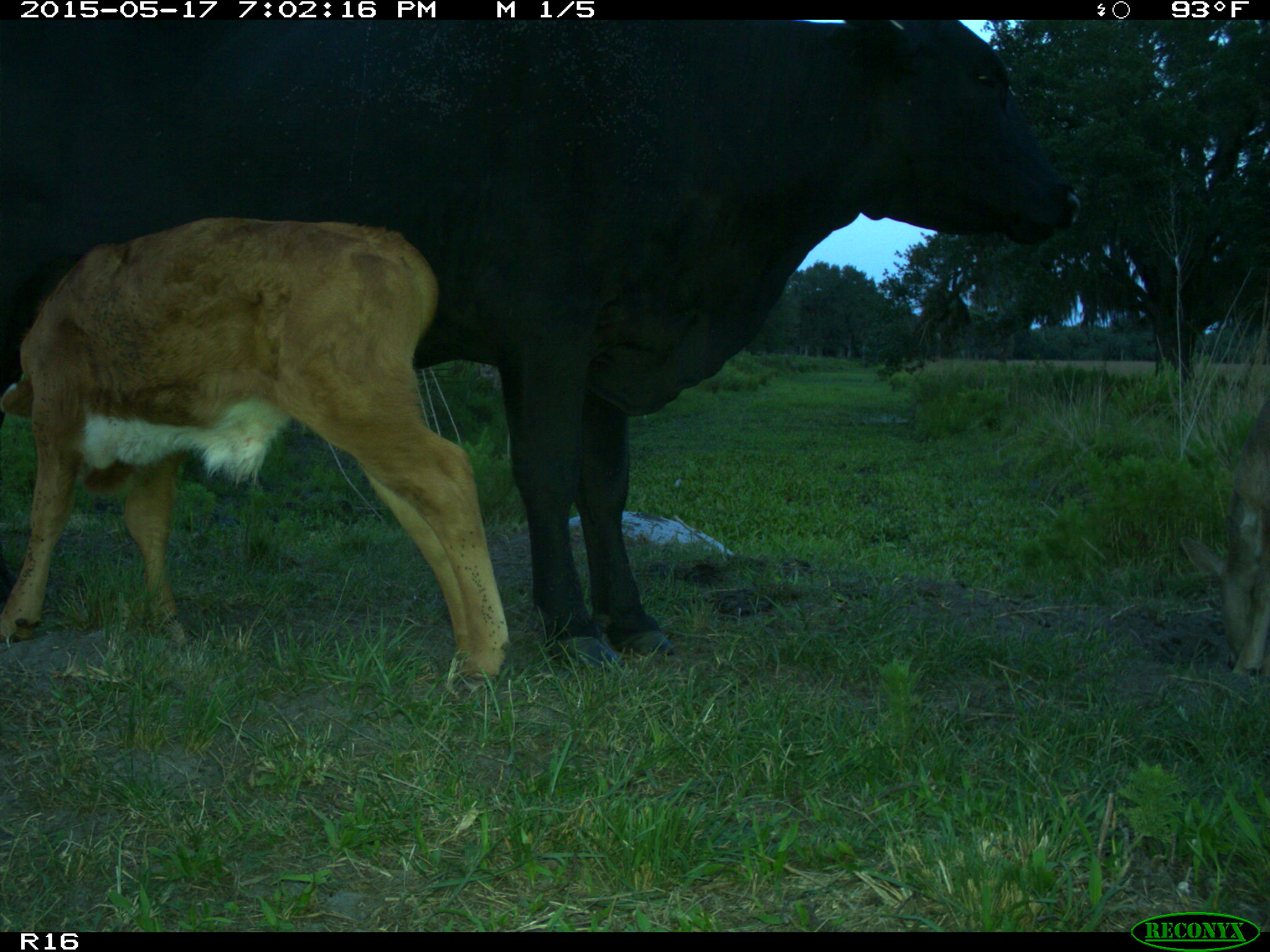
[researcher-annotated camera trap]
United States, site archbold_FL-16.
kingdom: Animalia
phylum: Chordata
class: Mammalia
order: Artiodactyla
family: Bovidae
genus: Bos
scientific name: Bos taurus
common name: domestic cow